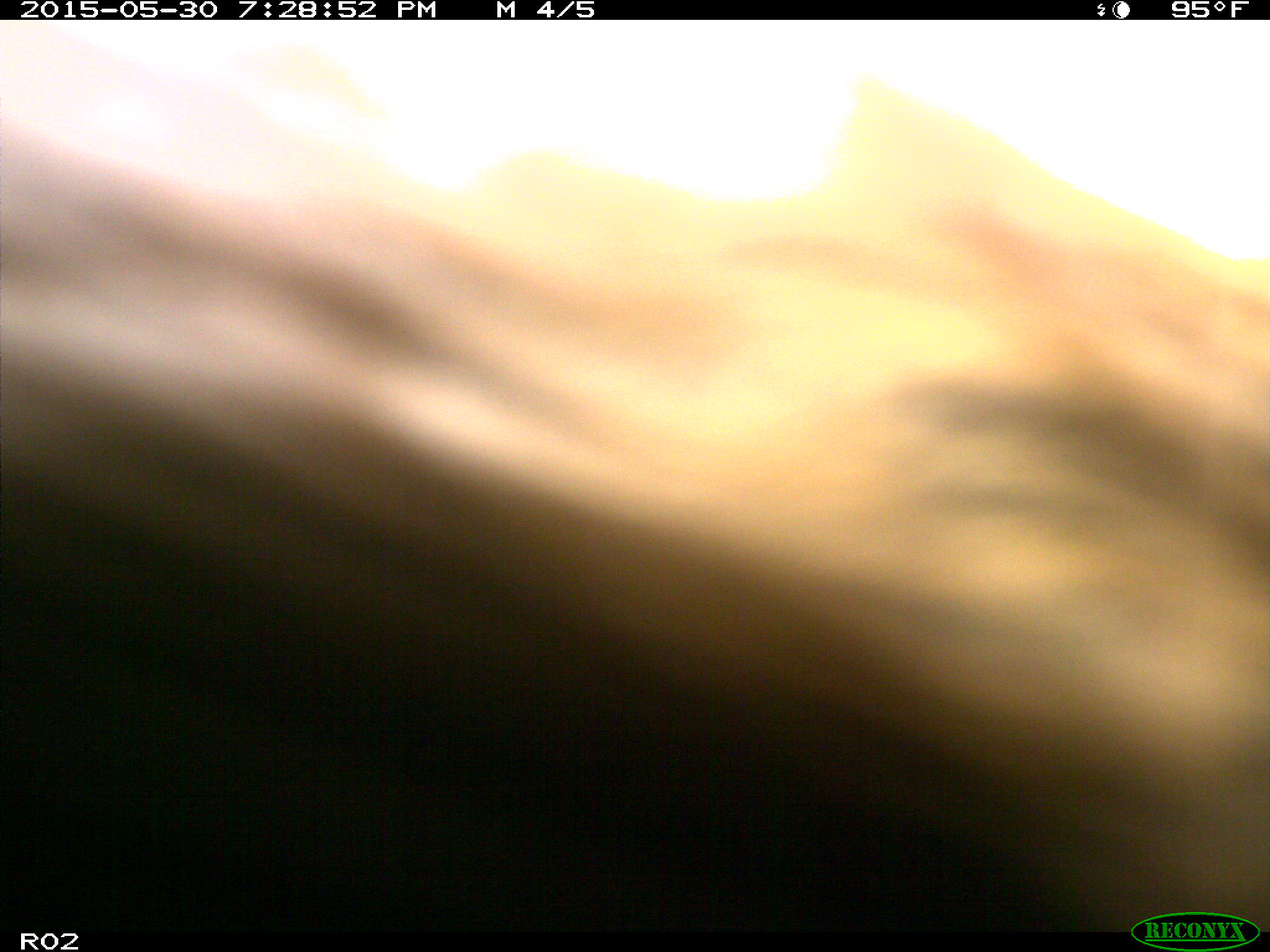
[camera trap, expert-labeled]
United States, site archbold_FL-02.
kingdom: Animalia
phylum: Chordata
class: Mammalia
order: Artiodactyla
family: Bovidae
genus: Bos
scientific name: Bos taurus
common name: domestic cow